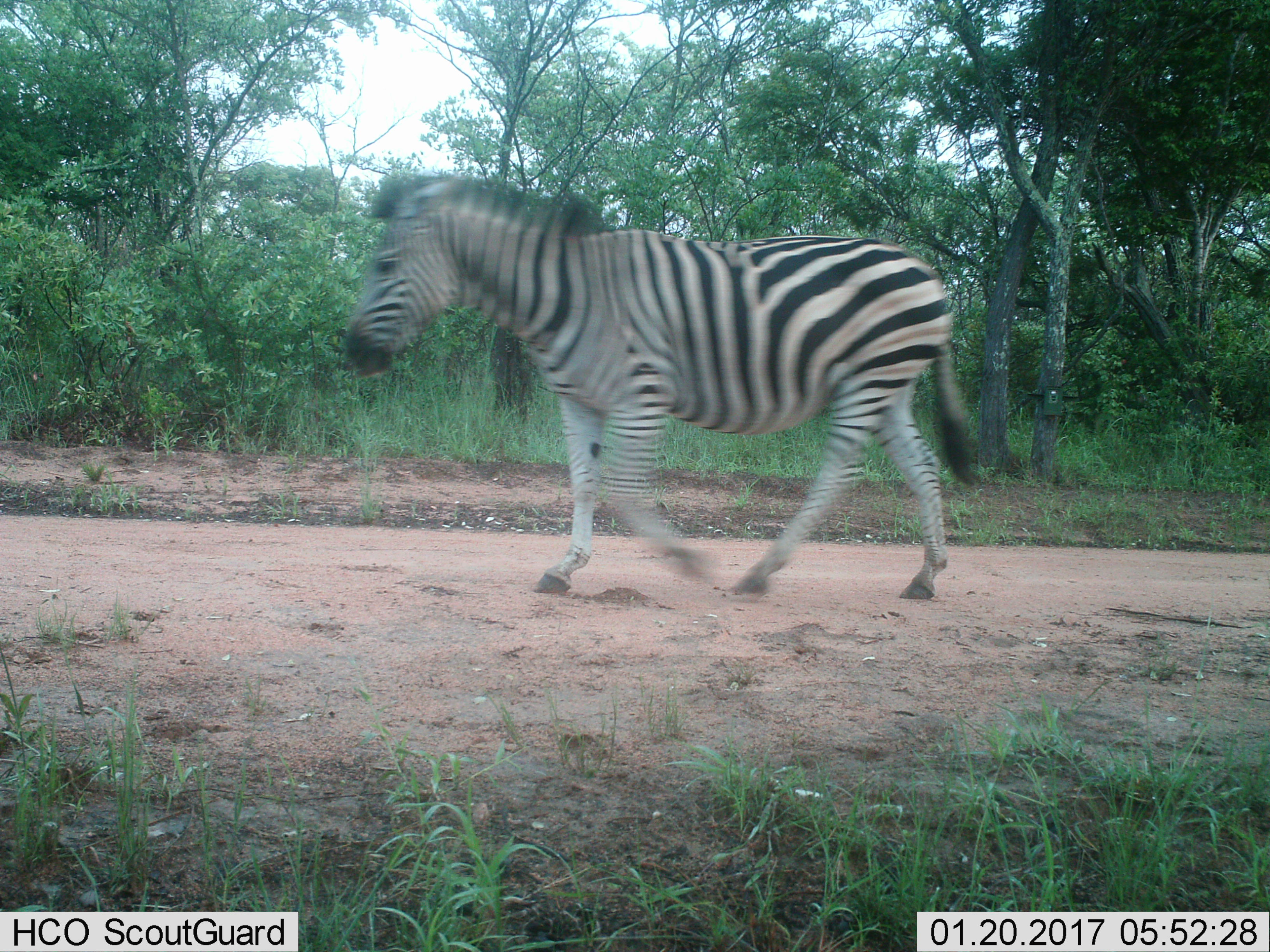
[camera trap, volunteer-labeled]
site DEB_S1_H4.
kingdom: Animalia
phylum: Chordata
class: Mammalia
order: Perissodactyla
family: Equidae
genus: Equus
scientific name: Equus quagga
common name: plains zebra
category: zebraplains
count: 1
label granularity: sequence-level